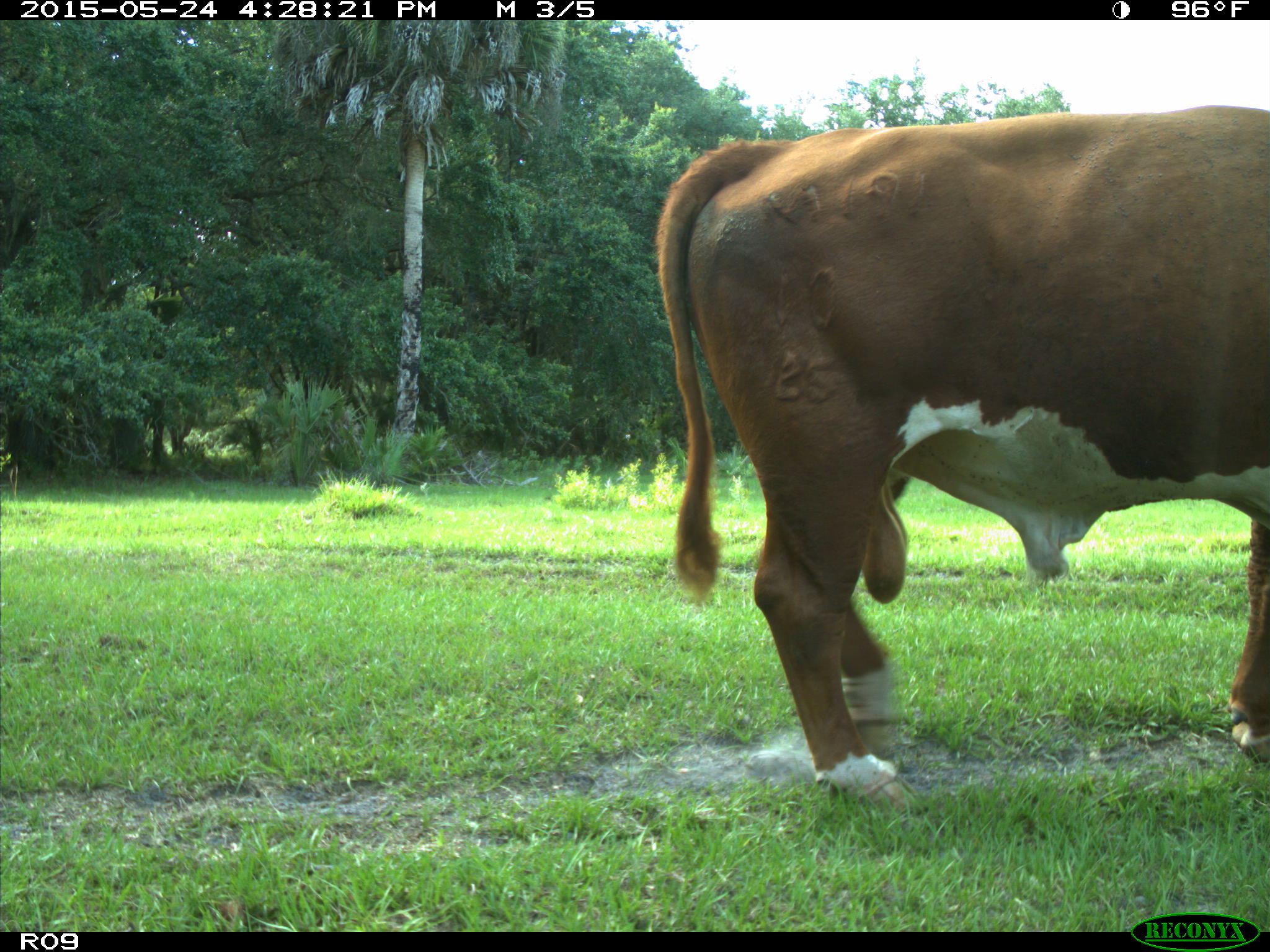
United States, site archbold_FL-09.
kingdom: Animalia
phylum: Chordata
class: Mammalia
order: Artiodactyla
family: Bovidae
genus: Bos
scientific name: Bos taurus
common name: domestic cow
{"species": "Bos taurus (domestic cow)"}